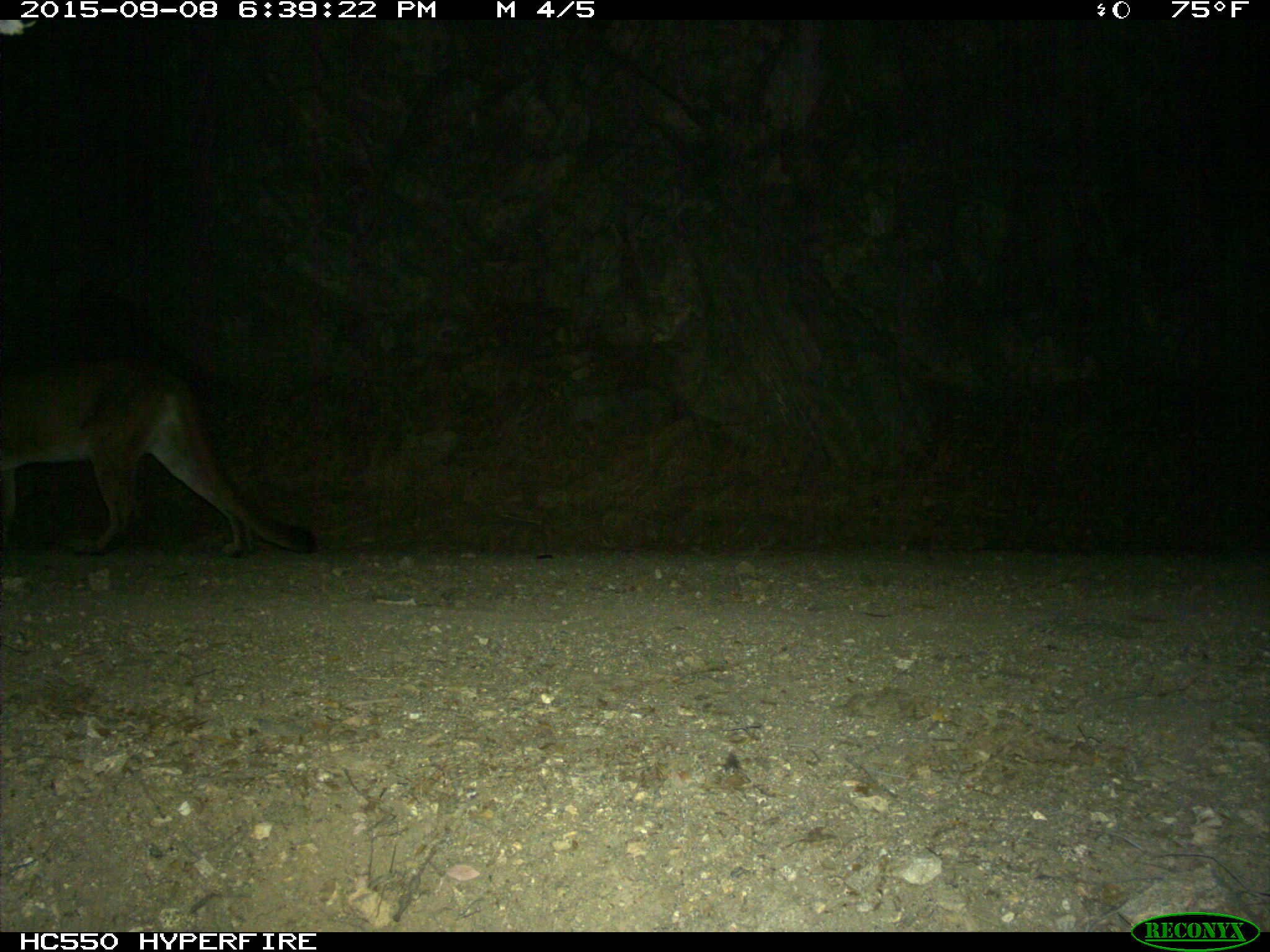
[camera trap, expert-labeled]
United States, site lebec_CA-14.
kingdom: Animalia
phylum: Chordata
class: Mammalia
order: Carnivora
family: Felidae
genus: Puma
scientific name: Puma concolor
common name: mountain lion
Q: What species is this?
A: Puma concolor (mountain lion).